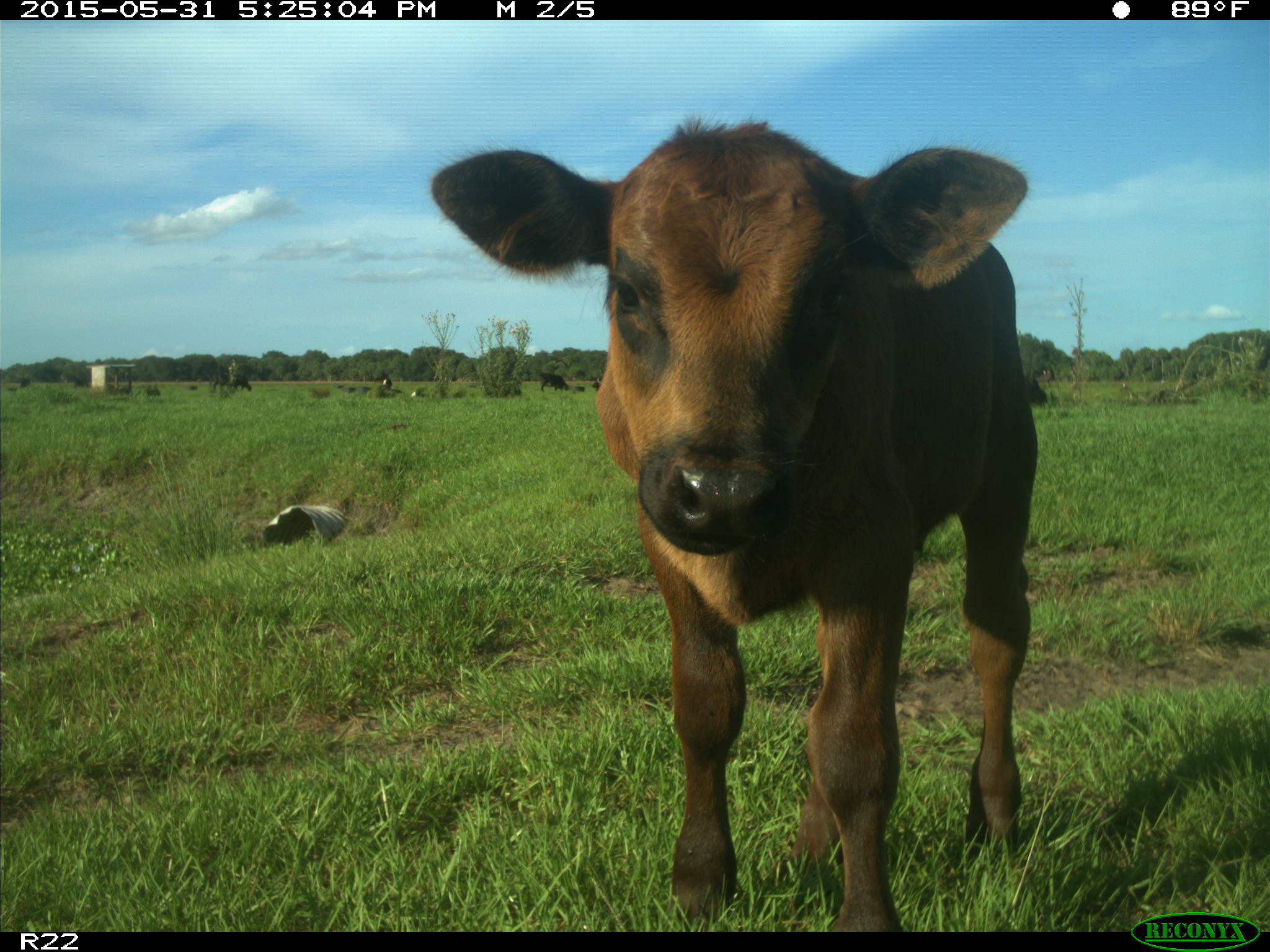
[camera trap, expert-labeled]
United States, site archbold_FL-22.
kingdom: Animalia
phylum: Chordata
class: Mammalia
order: Artiodactyla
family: Bovidae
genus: Bos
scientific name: Bos taurus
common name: domestic cow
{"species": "Bos taurus (domestic cow)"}